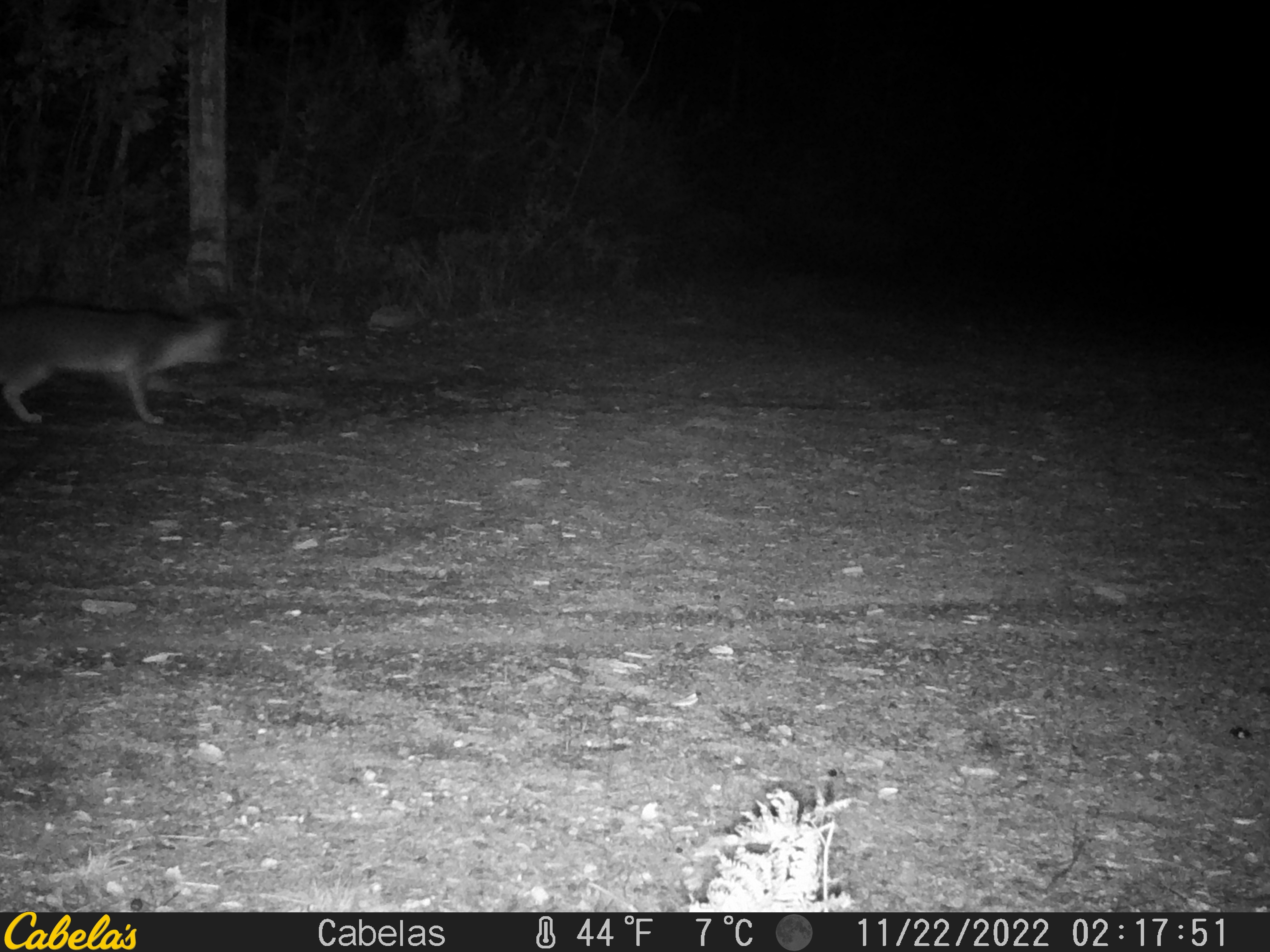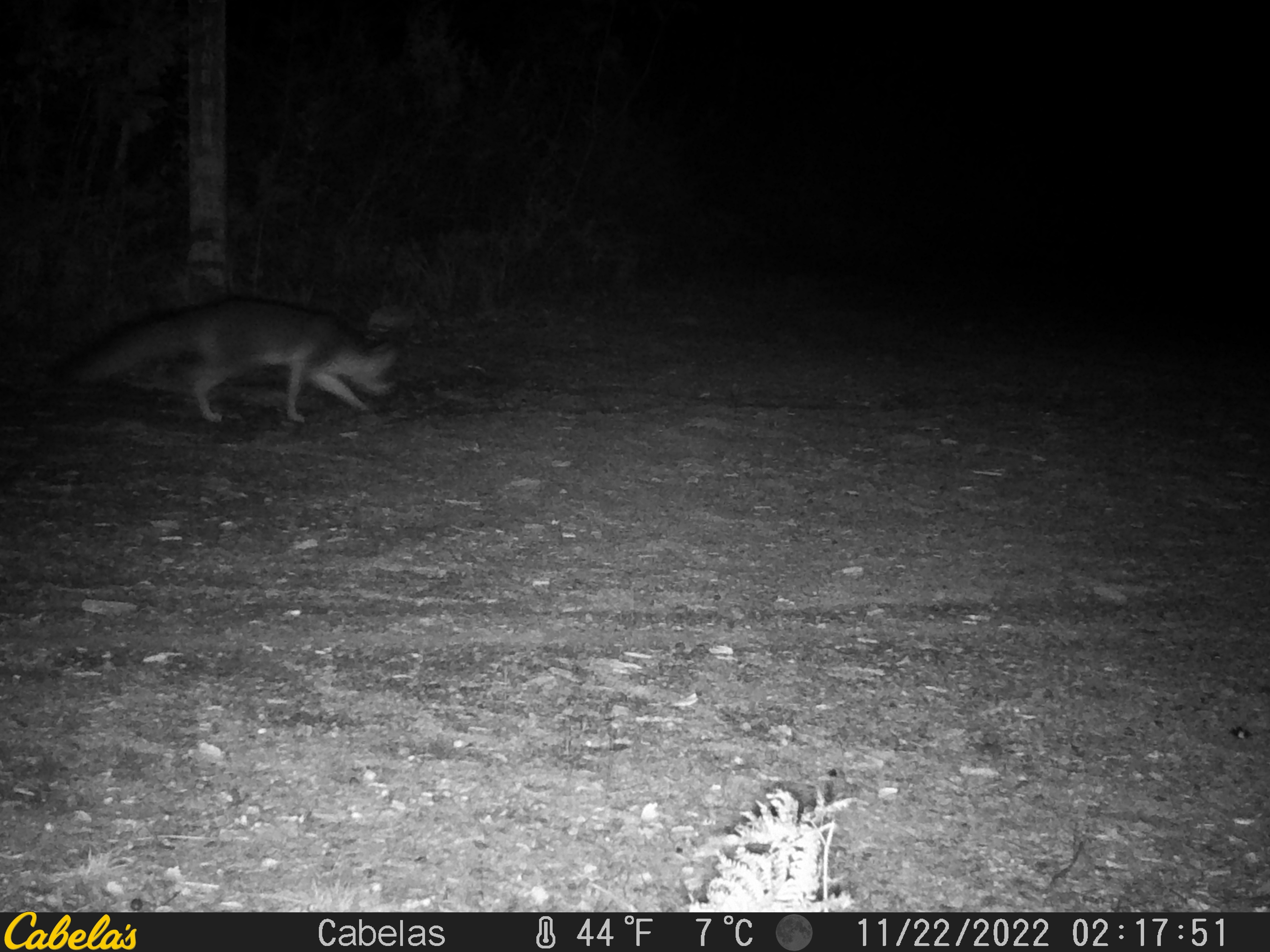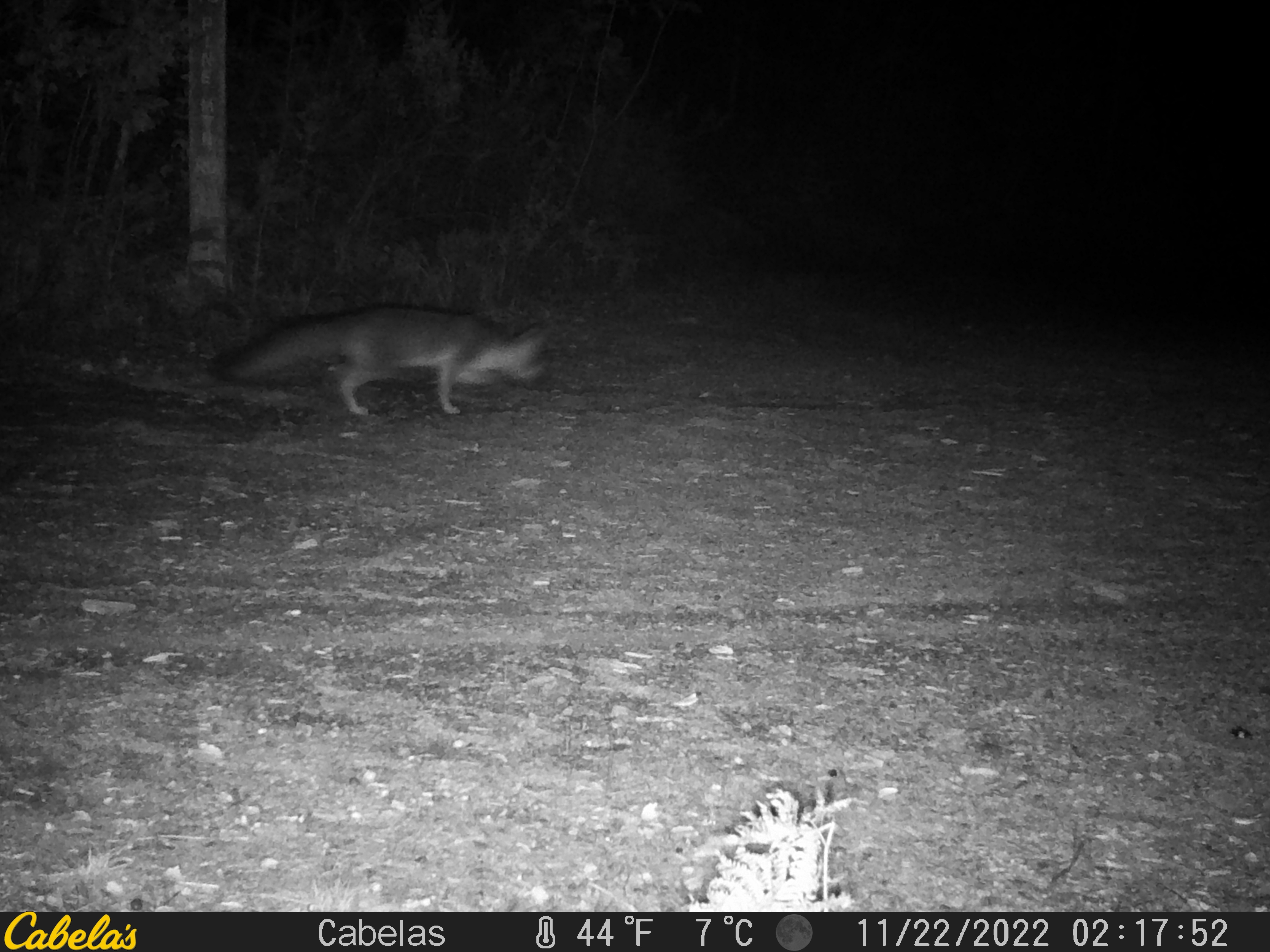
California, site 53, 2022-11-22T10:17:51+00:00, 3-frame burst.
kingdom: Animalia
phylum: Chordata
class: Mammalia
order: Carnivora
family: Canidae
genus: Urocyon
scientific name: Urocyon cinereoargenteus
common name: gray fox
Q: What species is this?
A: Gray fox (Urocyon cinereoargenteus).